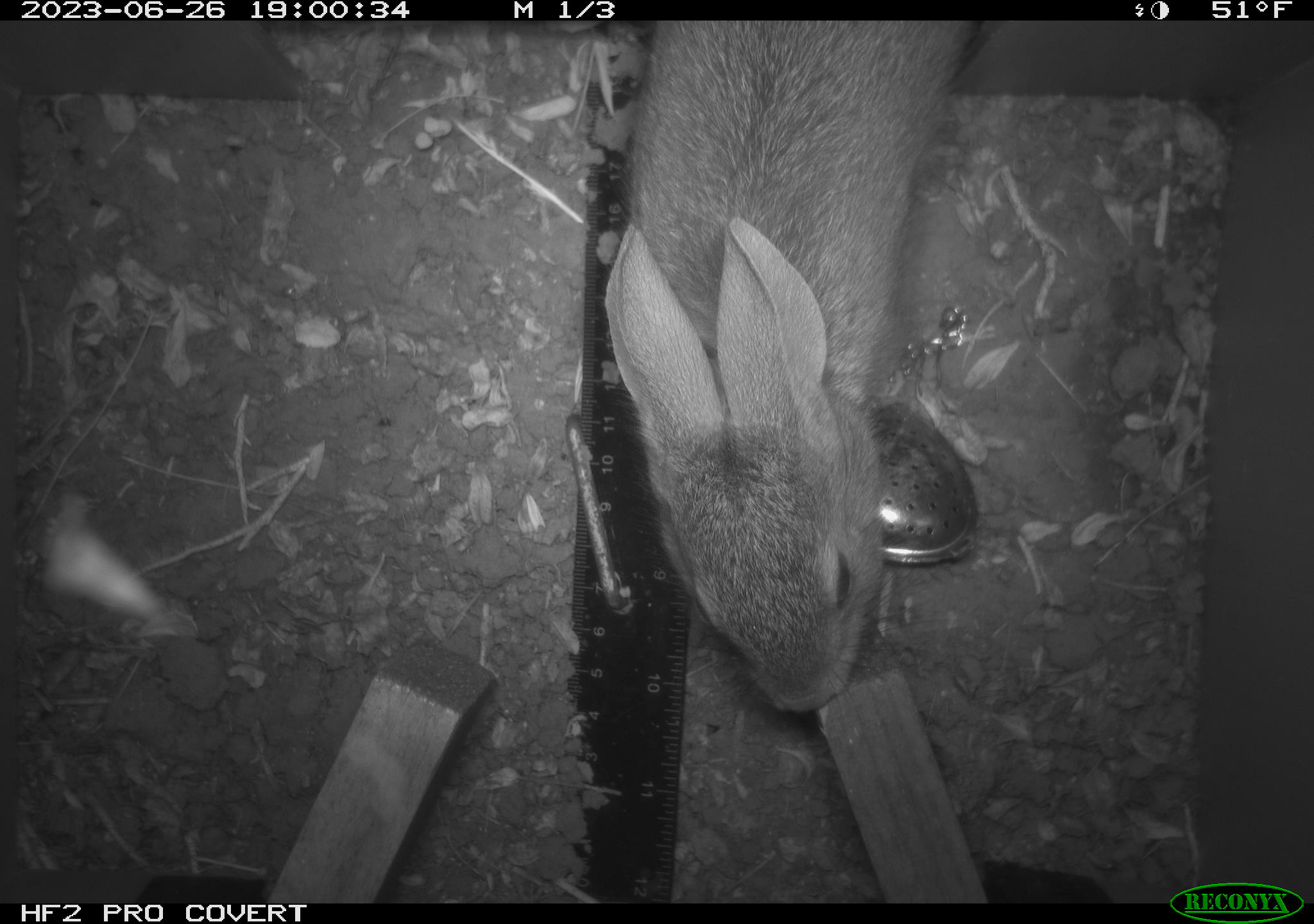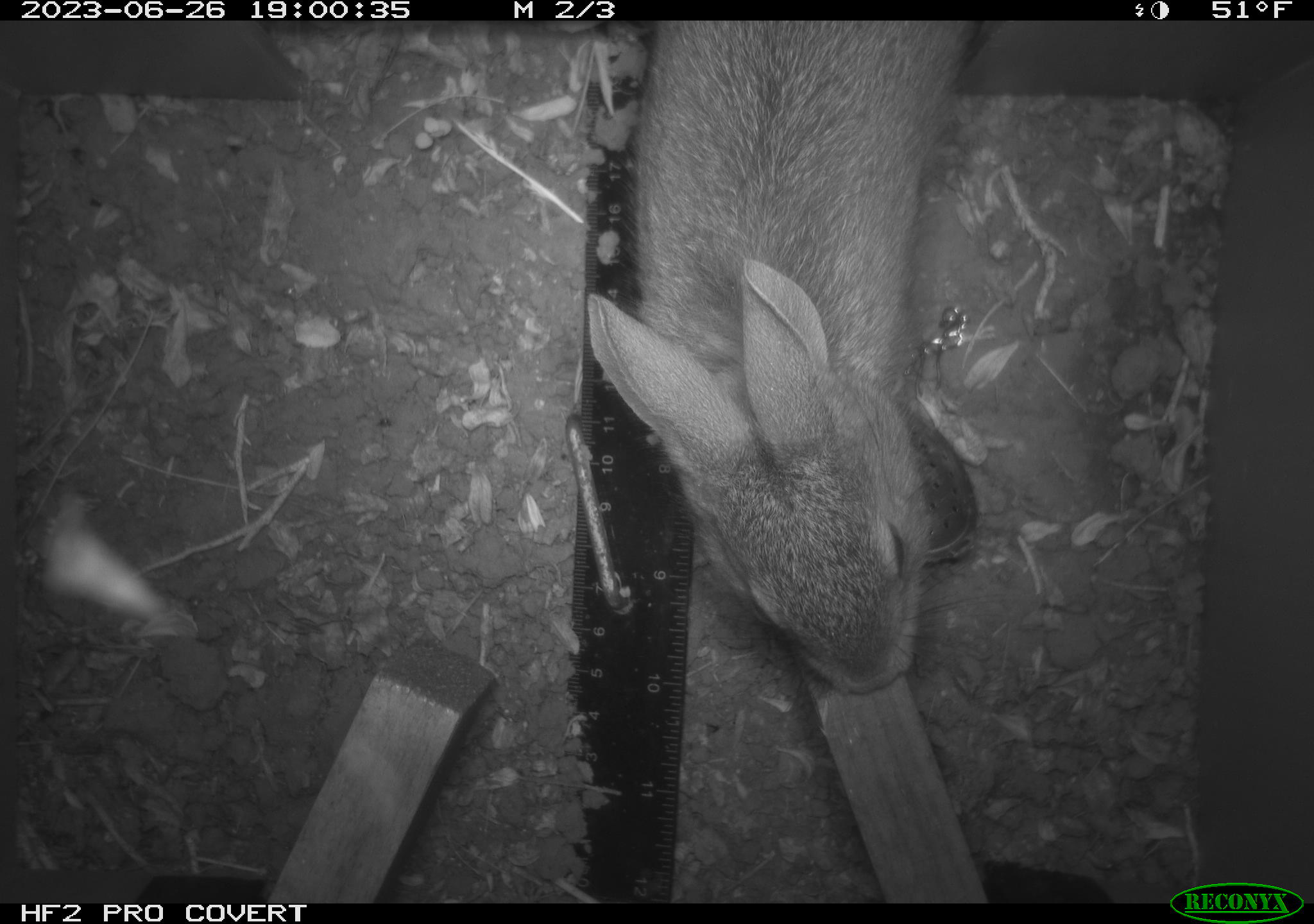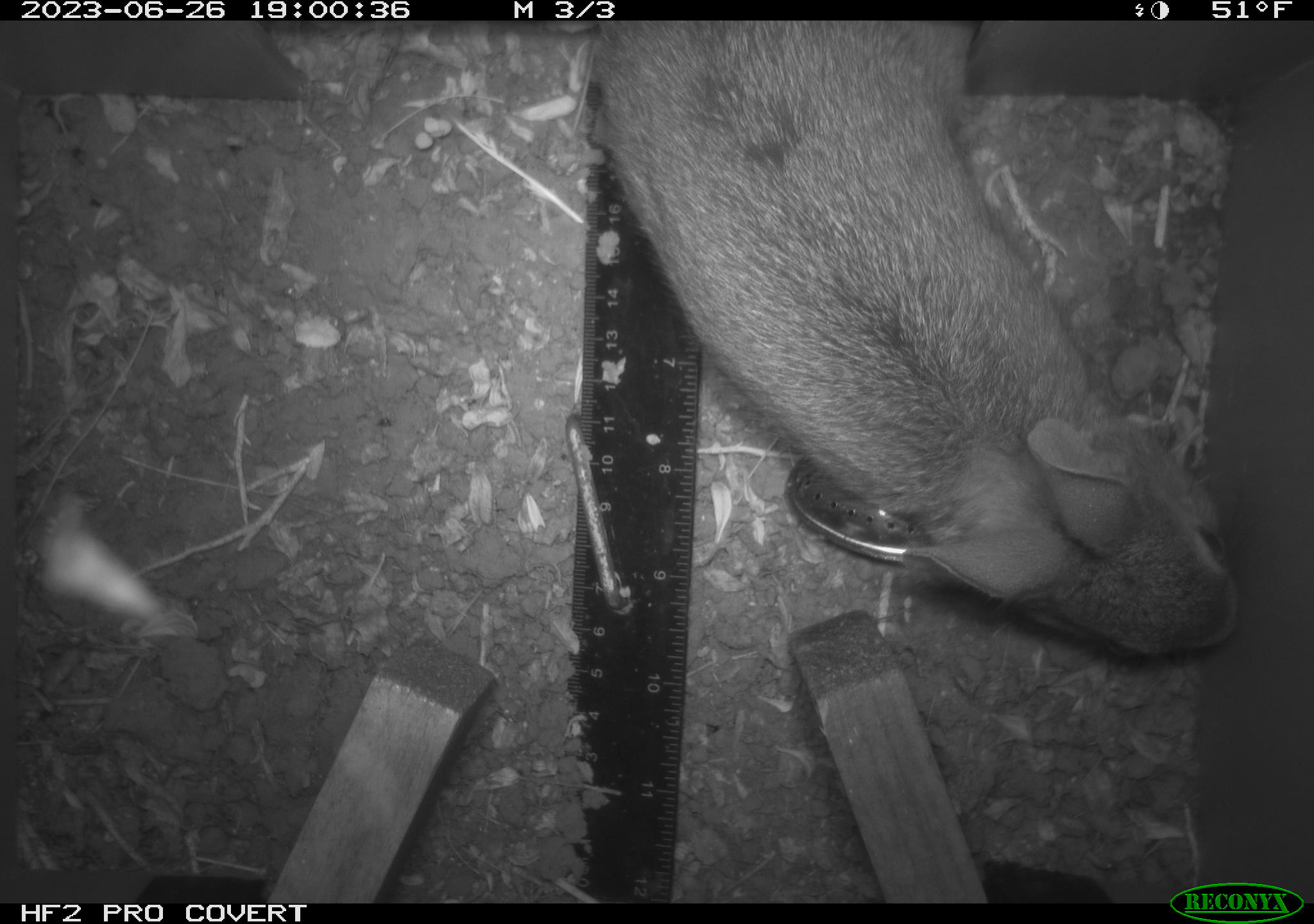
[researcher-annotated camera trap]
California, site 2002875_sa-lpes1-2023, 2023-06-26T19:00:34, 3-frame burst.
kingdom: Animalia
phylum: Chordata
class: Mammalia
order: Lagomorpha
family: Leporidae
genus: Sylvilagus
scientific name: Sylvilagus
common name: cottontail rabbits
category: sylvilagus species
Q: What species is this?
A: Sylvilagus species (cottontail rabbits) (Sylvilagus).